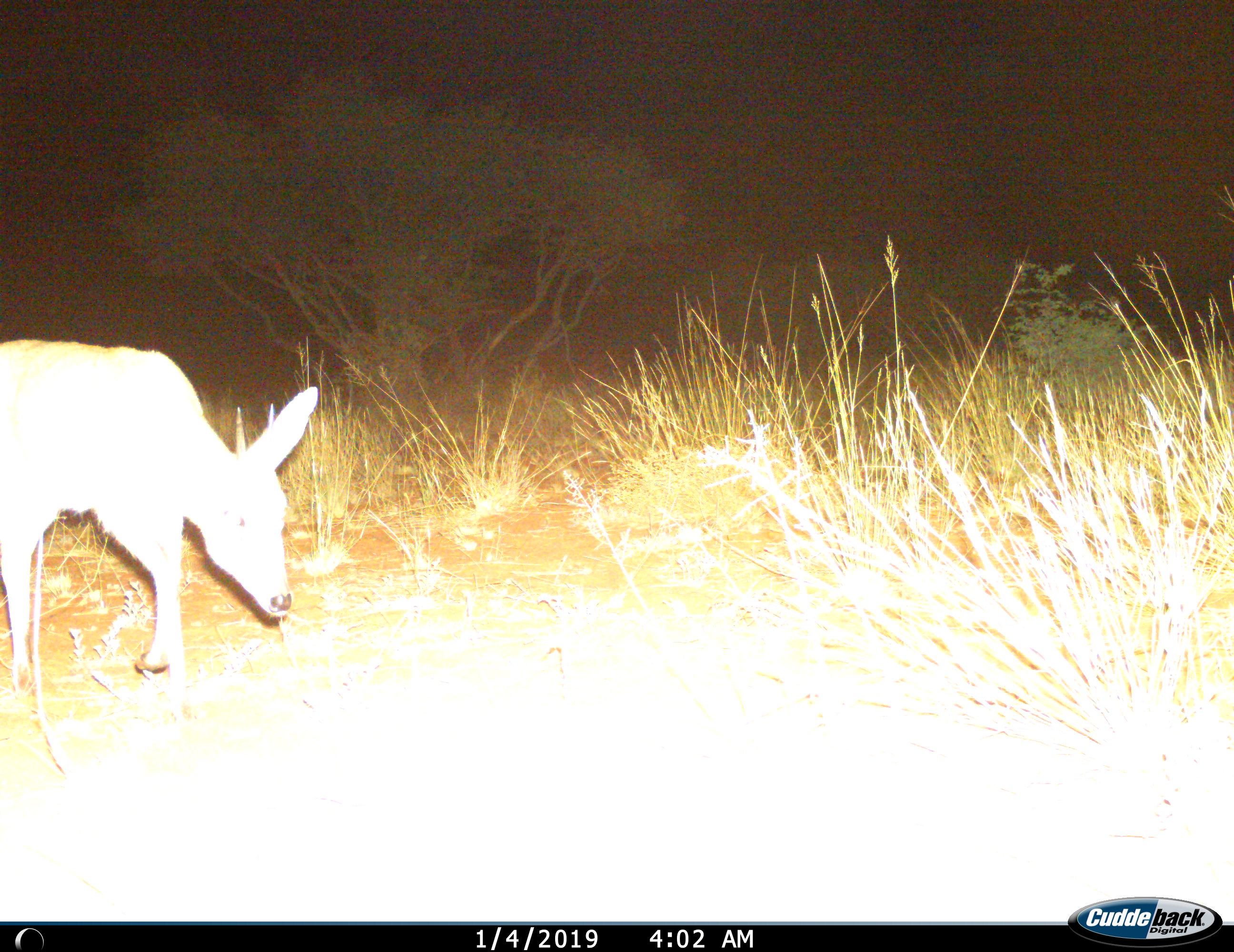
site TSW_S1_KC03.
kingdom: Animalia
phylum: Chordata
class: Mammalia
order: Artiodactyla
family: Bovidae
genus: Sylvicapra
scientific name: Sylvicapra grimmia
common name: common duiker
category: duikercommongrey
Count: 1.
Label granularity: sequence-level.